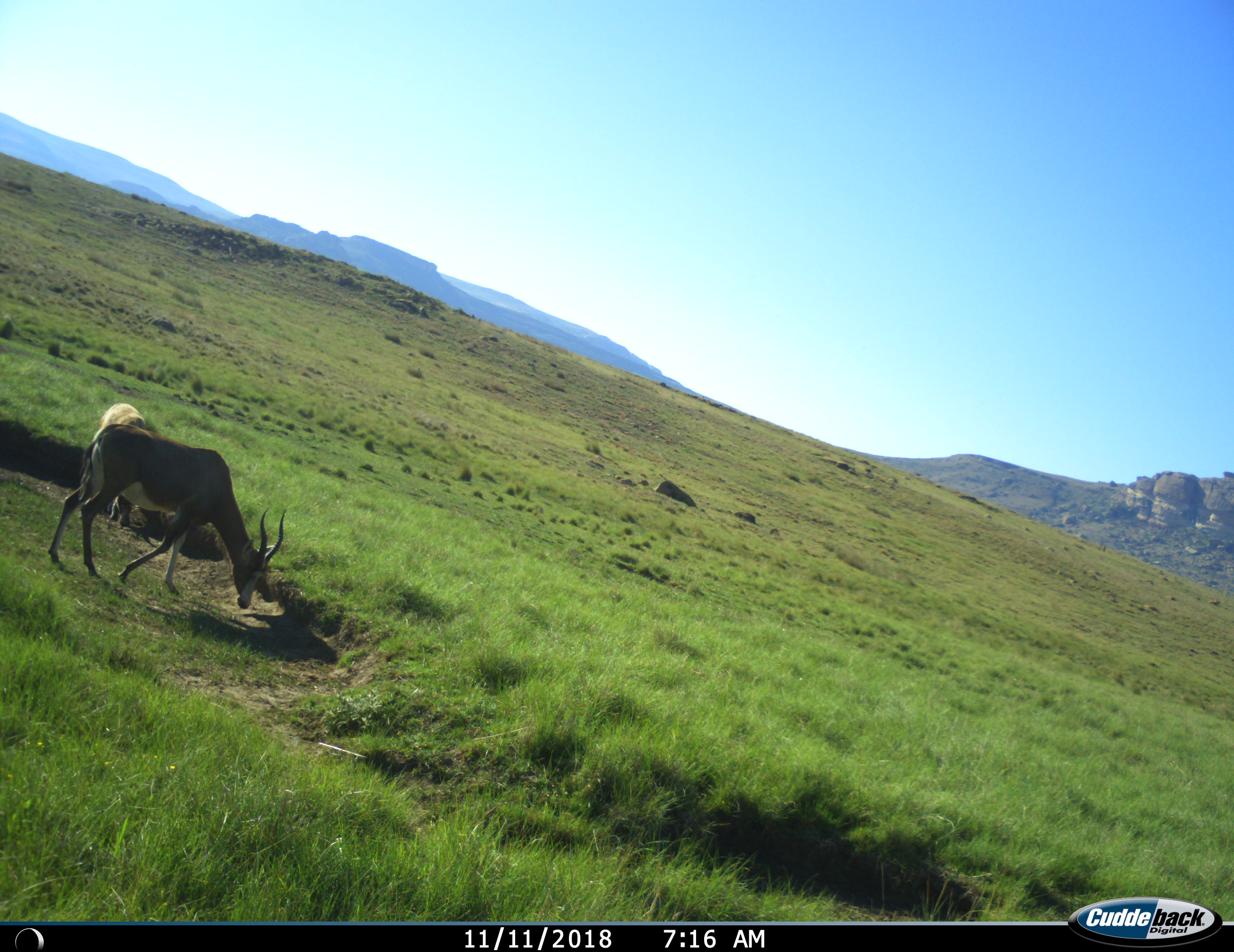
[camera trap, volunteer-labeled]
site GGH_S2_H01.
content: unidentified animal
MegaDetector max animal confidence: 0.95